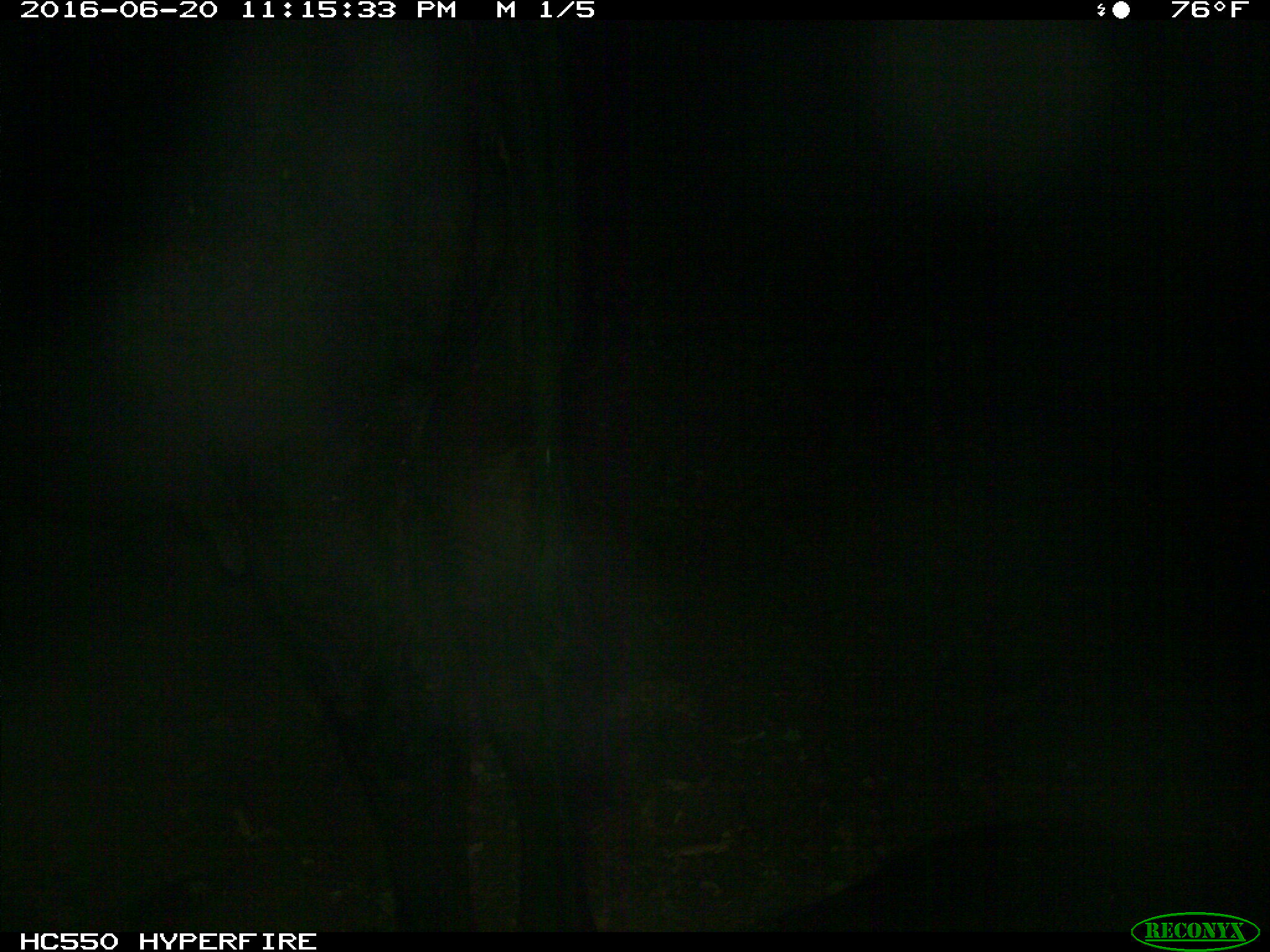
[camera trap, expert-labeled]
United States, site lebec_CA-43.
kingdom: Animalia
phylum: Chordata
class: Mammalia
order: Artiodactyla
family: Bovidae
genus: Bos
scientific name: Bos taurus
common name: domestic cow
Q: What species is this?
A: Bos taurus (domestic cow).